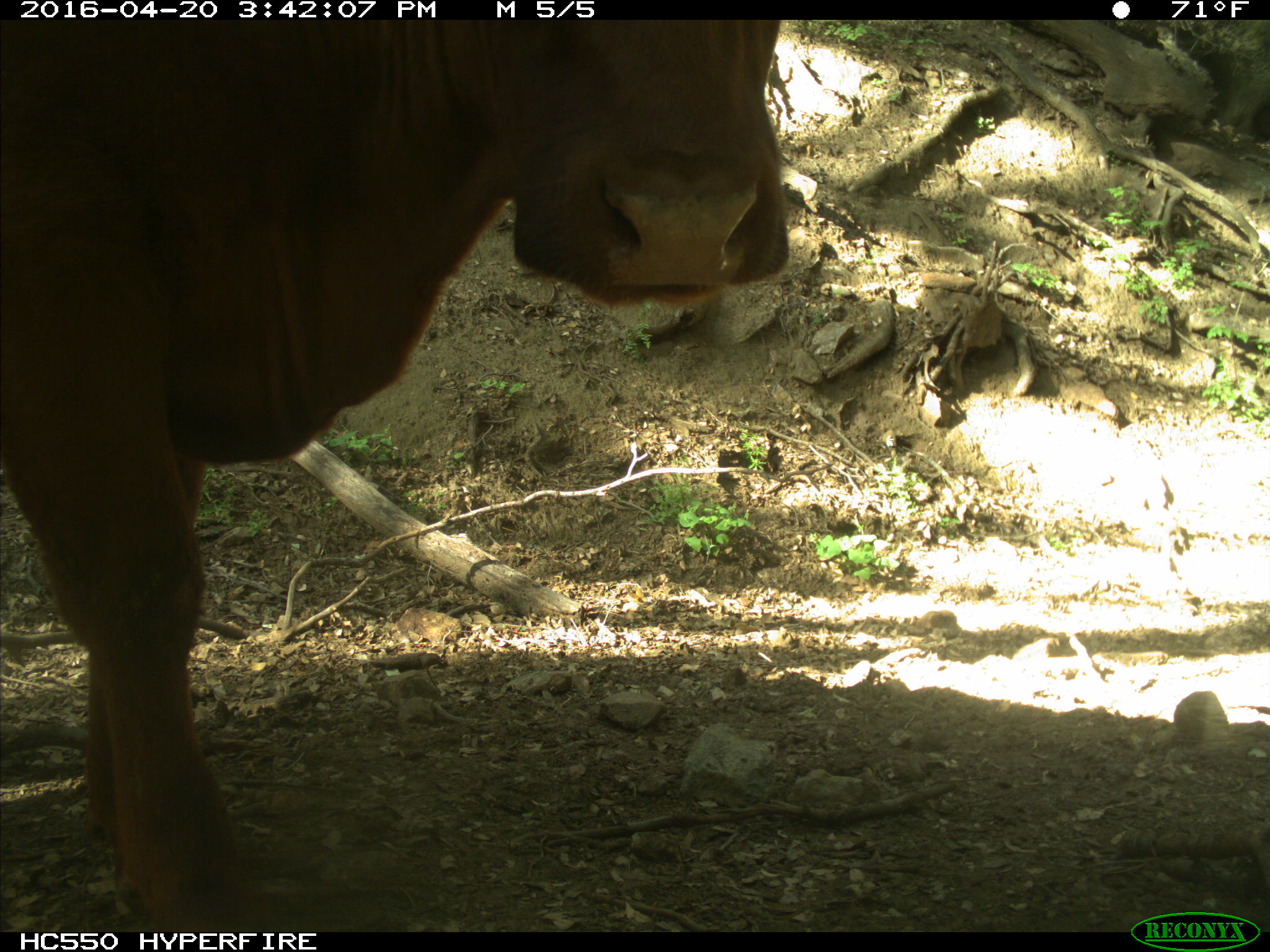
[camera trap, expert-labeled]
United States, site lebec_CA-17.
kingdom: Animalia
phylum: Chordata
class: Mammalia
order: Artiodactyla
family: Bovidae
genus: Bos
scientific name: Bos taurus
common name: domestic cow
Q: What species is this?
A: Bos taurus (domestic cow).